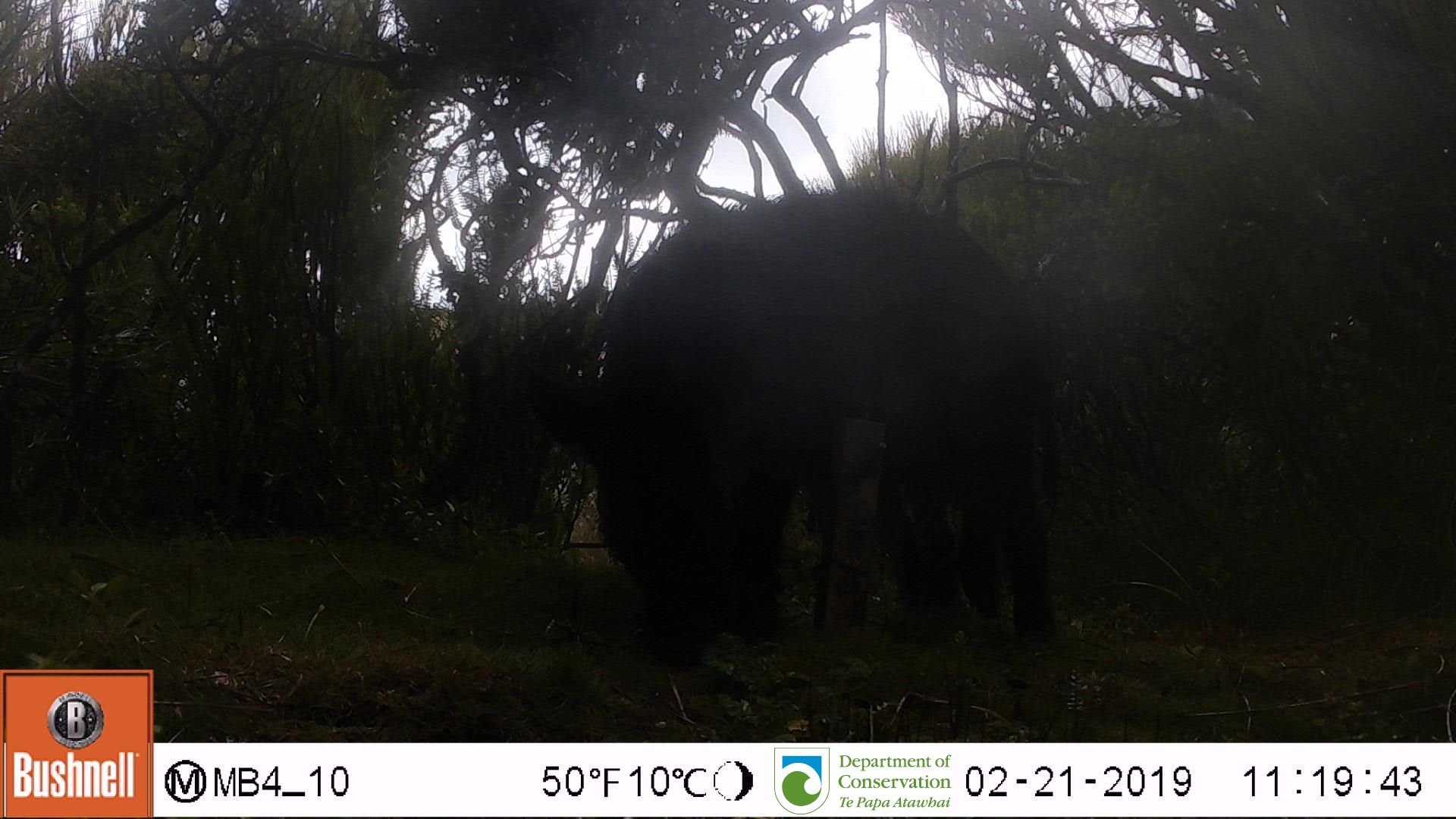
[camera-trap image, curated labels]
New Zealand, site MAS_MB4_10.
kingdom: Animalia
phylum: Chordata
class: Mammalia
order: Artiodactyla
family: Suidae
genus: Sus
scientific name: Sus scrofa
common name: pig